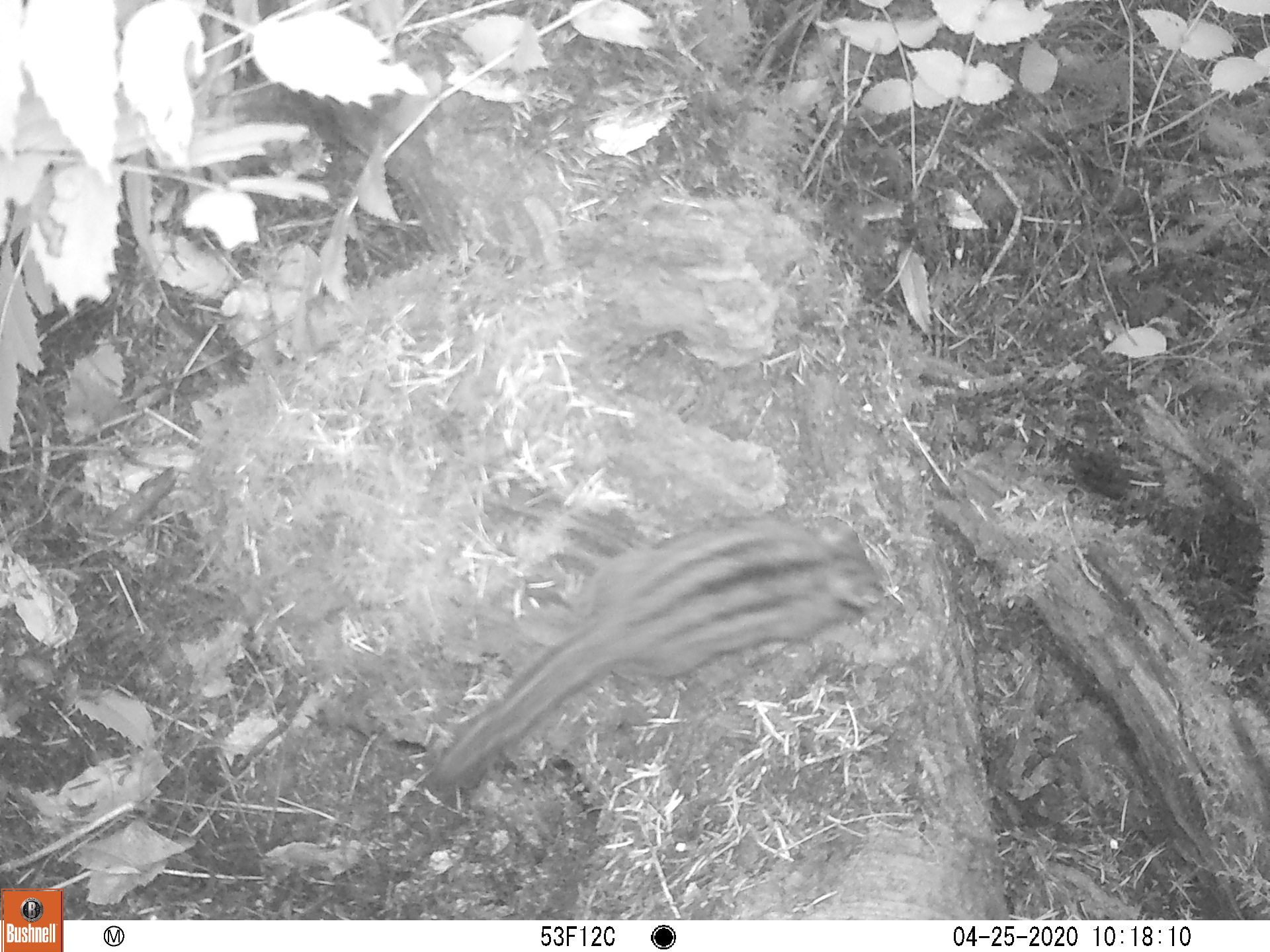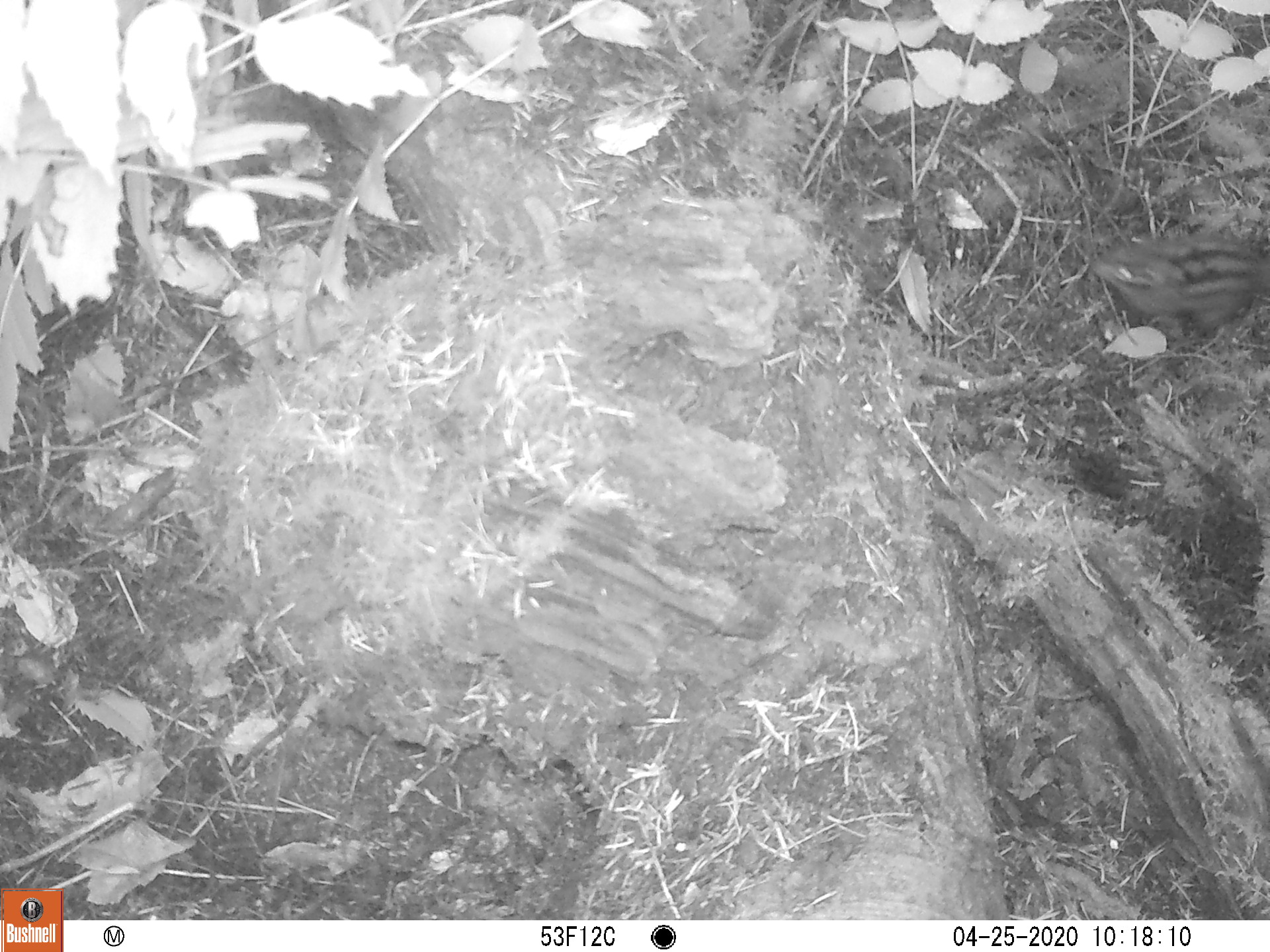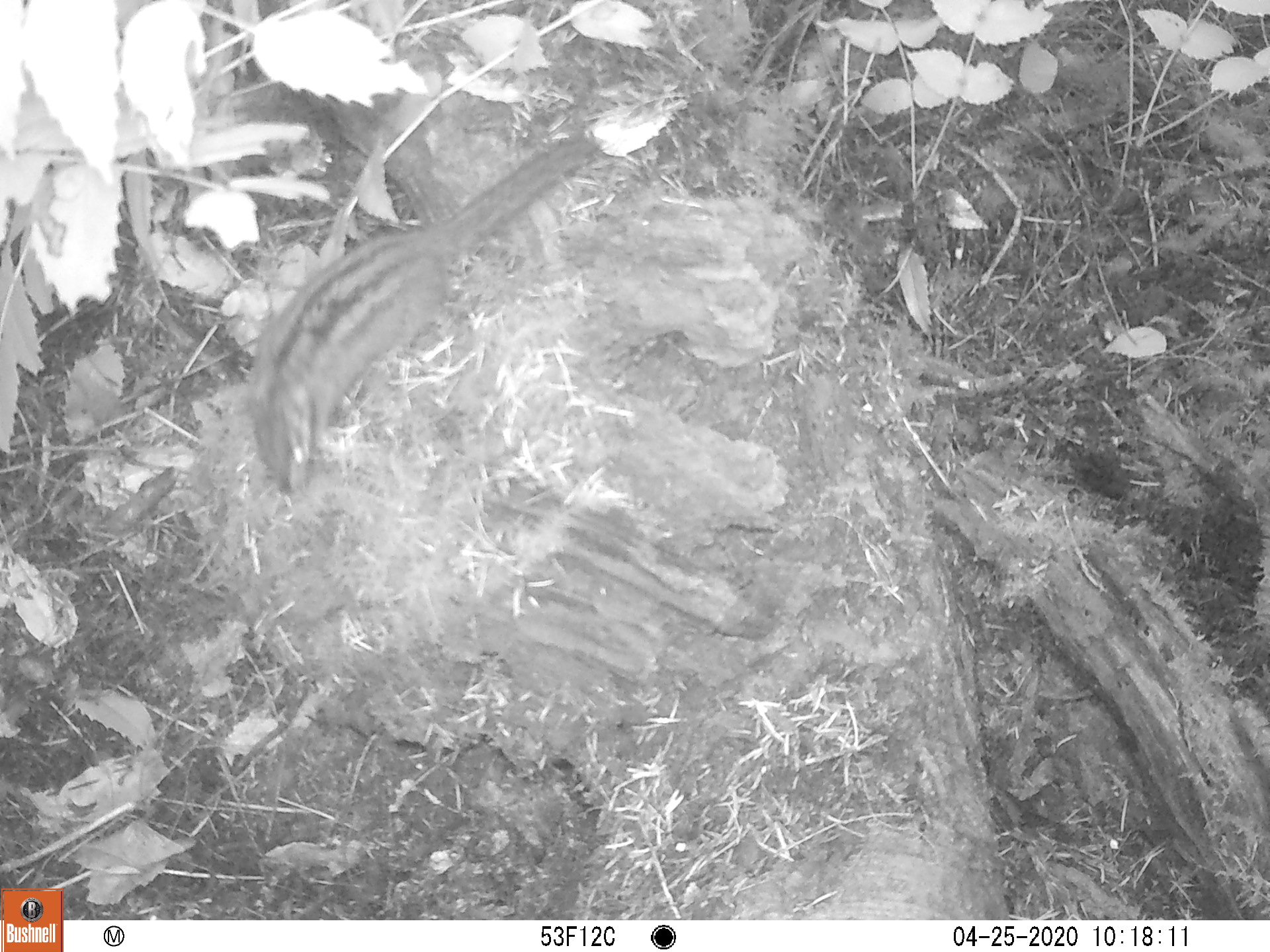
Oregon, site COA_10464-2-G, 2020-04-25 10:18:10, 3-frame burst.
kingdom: Animalia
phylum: Chordata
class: Mammalia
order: Rodentia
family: Sciuridae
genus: Neotamias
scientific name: Neotamias townsendii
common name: townsend's chipmunk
Townsend's chipmunk (Neotamias townsendii).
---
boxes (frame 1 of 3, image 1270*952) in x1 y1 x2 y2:
townsend's chipmunk: 417 485 911 794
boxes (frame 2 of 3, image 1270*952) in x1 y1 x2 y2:
townsend's chipmunk: 1084 227 1262 344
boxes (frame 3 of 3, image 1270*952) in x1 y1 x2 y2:
townsend's chipmunk: 225 128 607 499